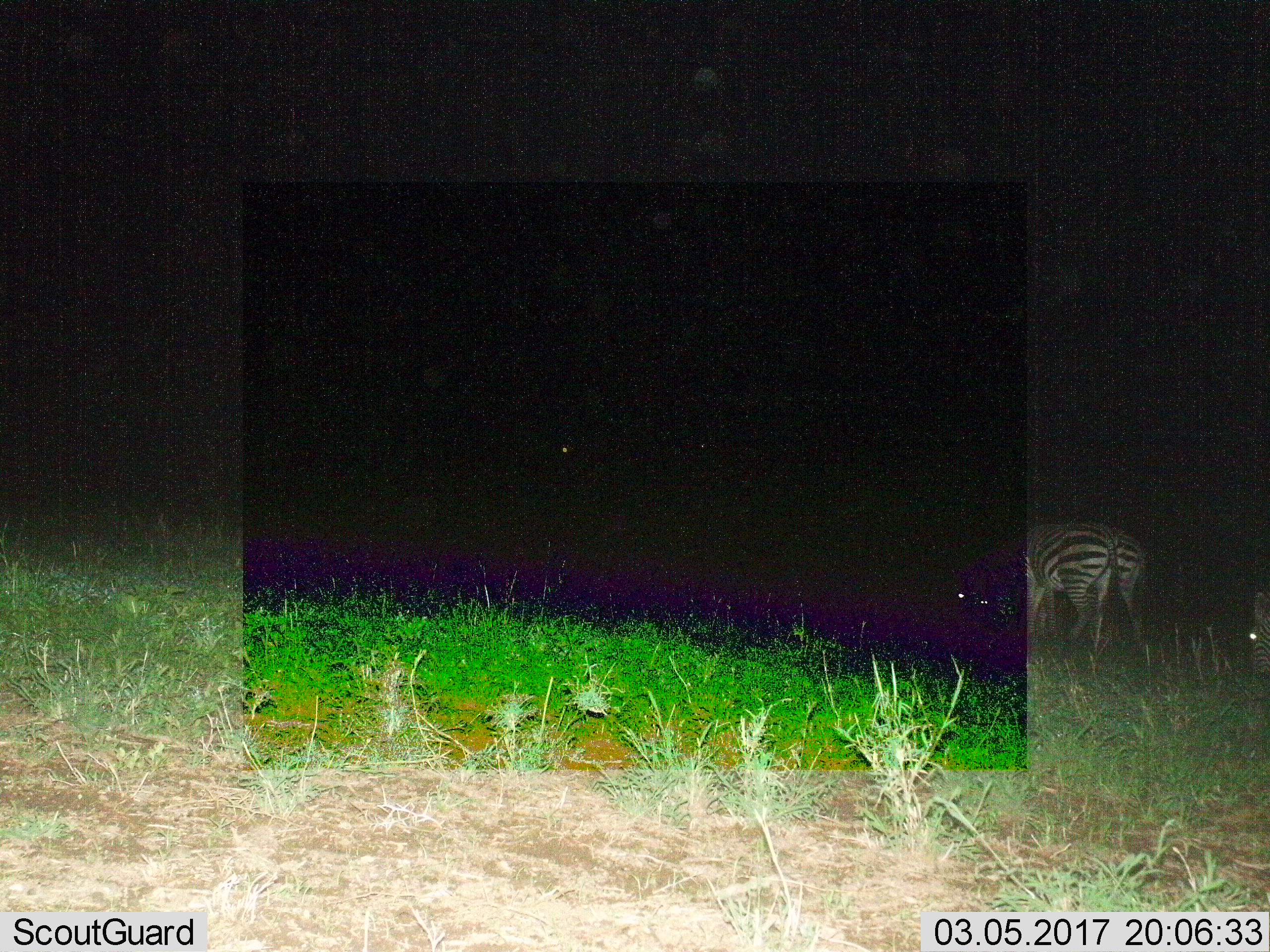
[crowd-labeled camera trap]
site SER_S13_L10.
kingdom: Animalia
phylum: Chordata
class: Mammalia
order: Perissodactyla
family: Equidae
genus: Equus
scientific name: Equus quagga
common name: plains zebra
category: zebraplains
Zebraplains (plains zebra) (Equus quagga), count 3. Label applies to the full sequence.